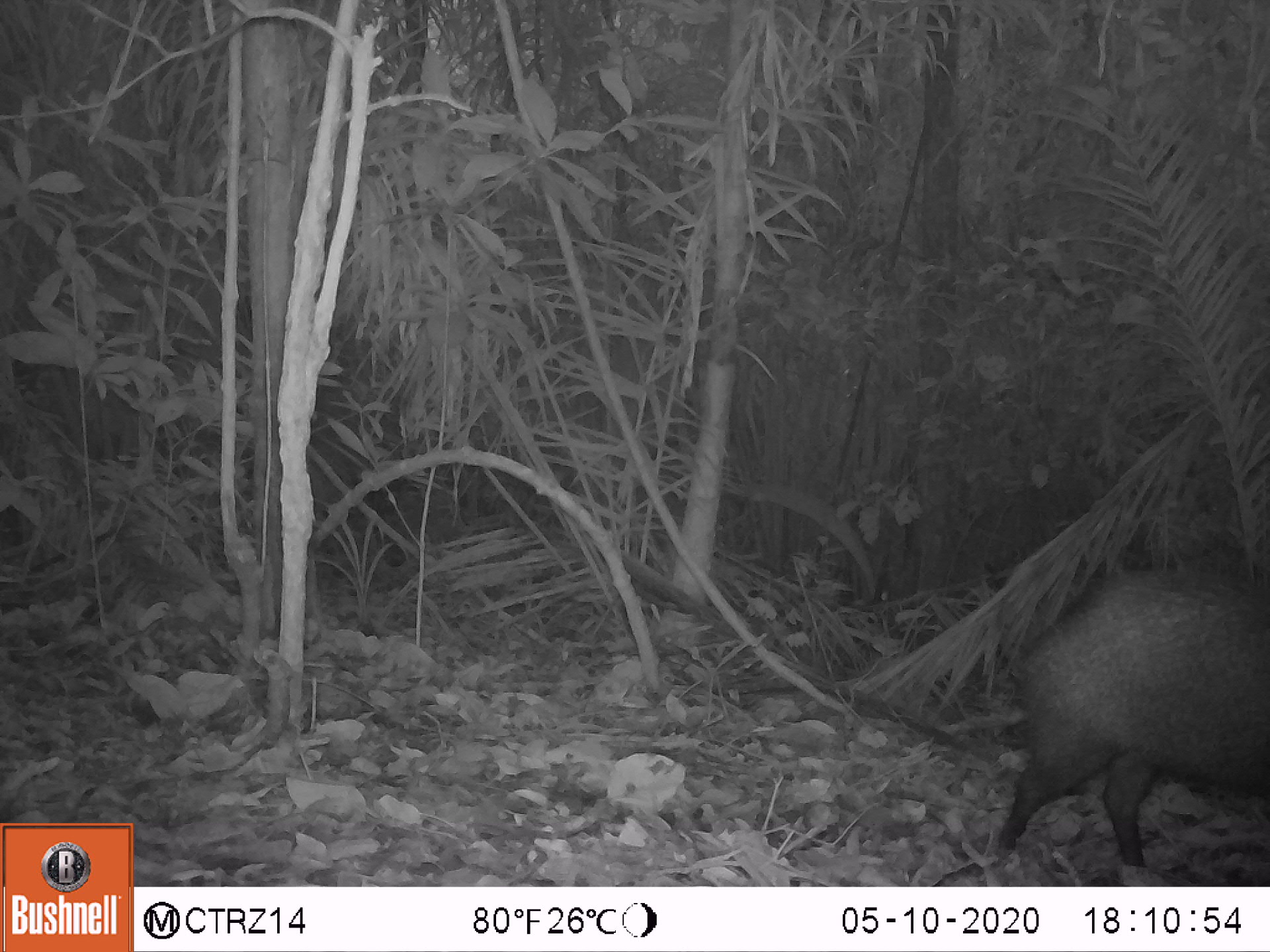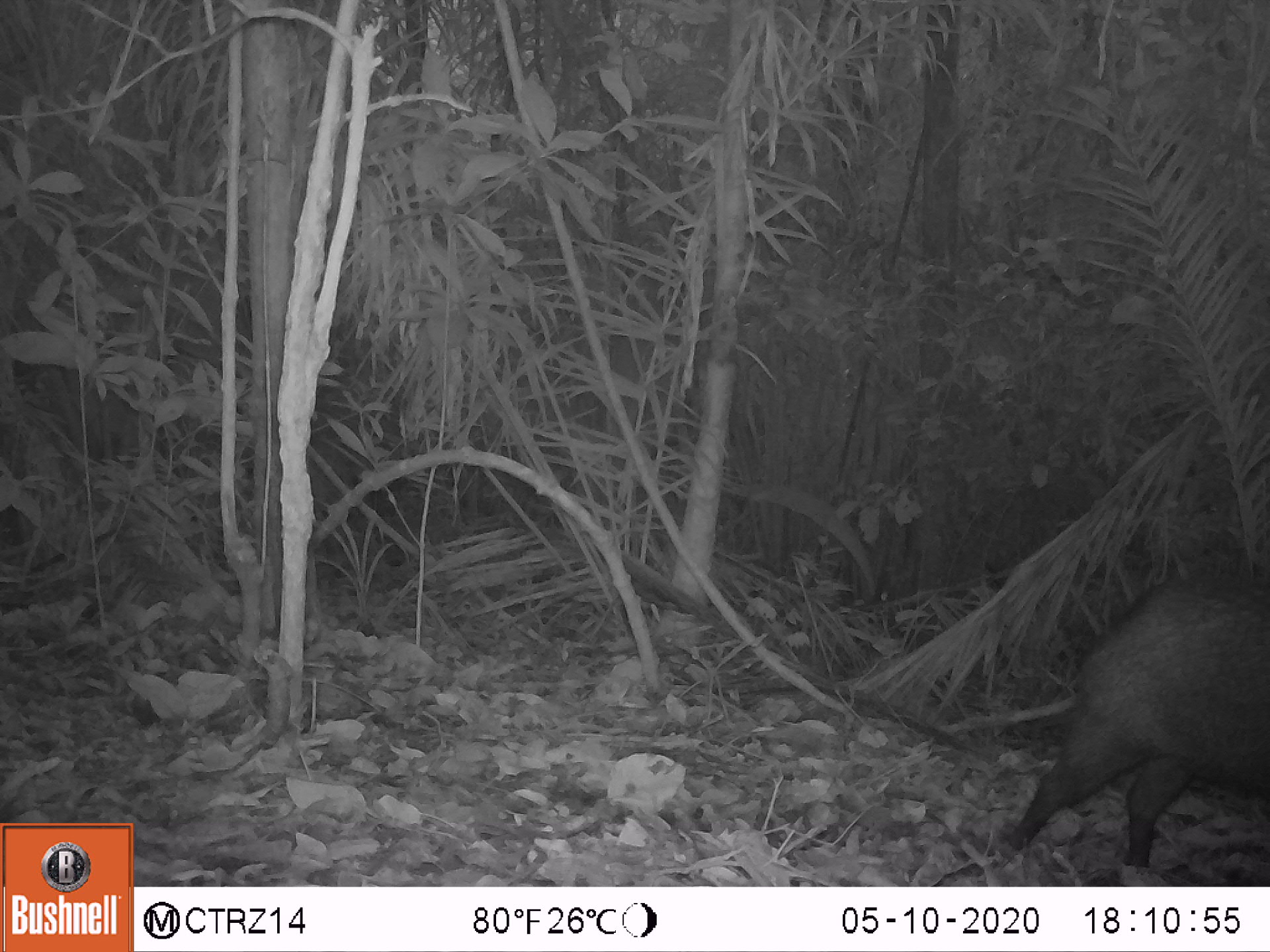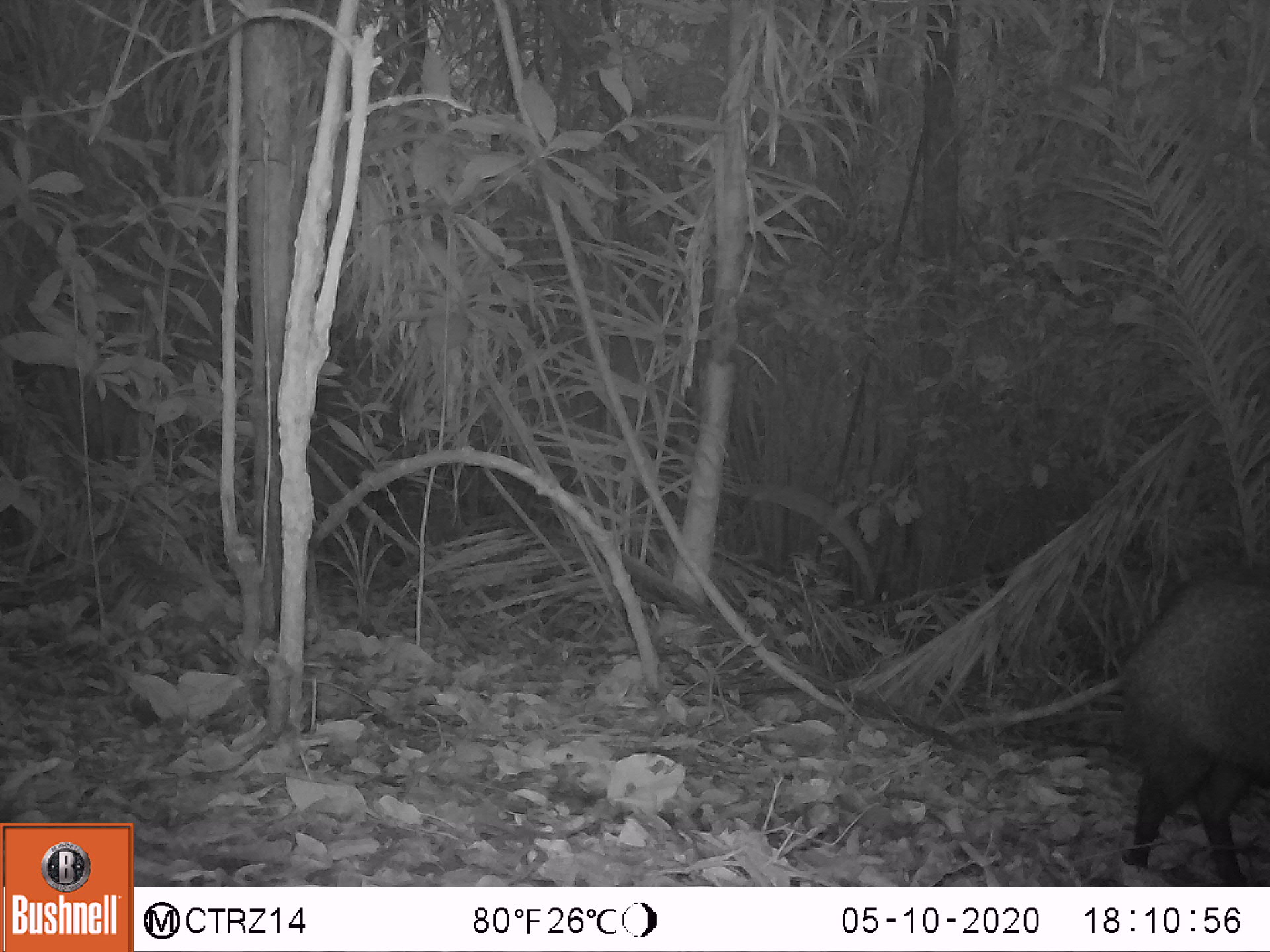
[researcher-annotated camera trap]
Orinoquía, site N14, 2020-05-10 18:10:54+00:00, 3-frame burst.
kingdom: Animalia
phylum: Chordata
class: Mammalia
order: Artiodactyla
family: Tayassuidae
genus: Pecari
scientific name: Pecari tajacu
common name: collared peccary